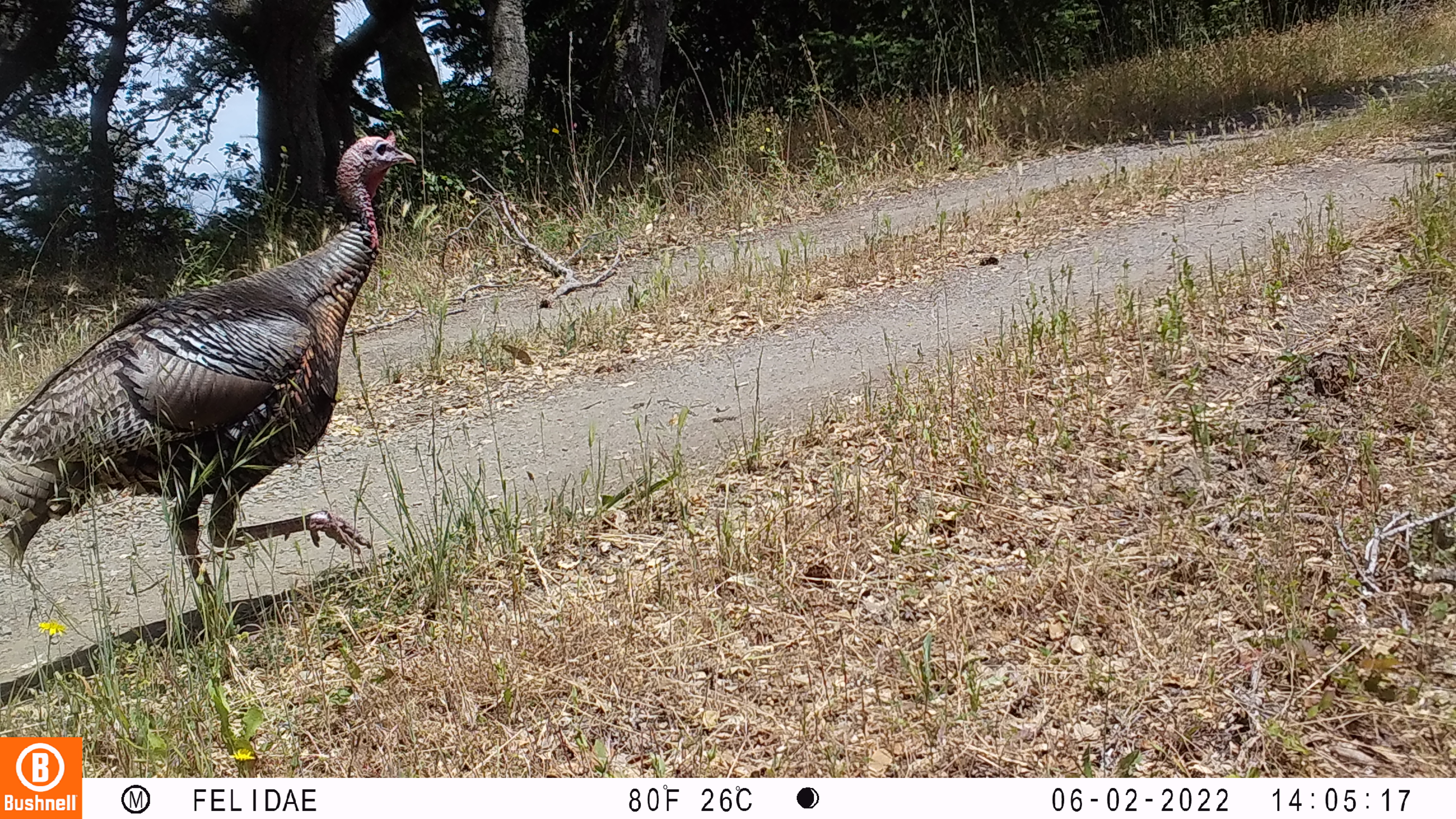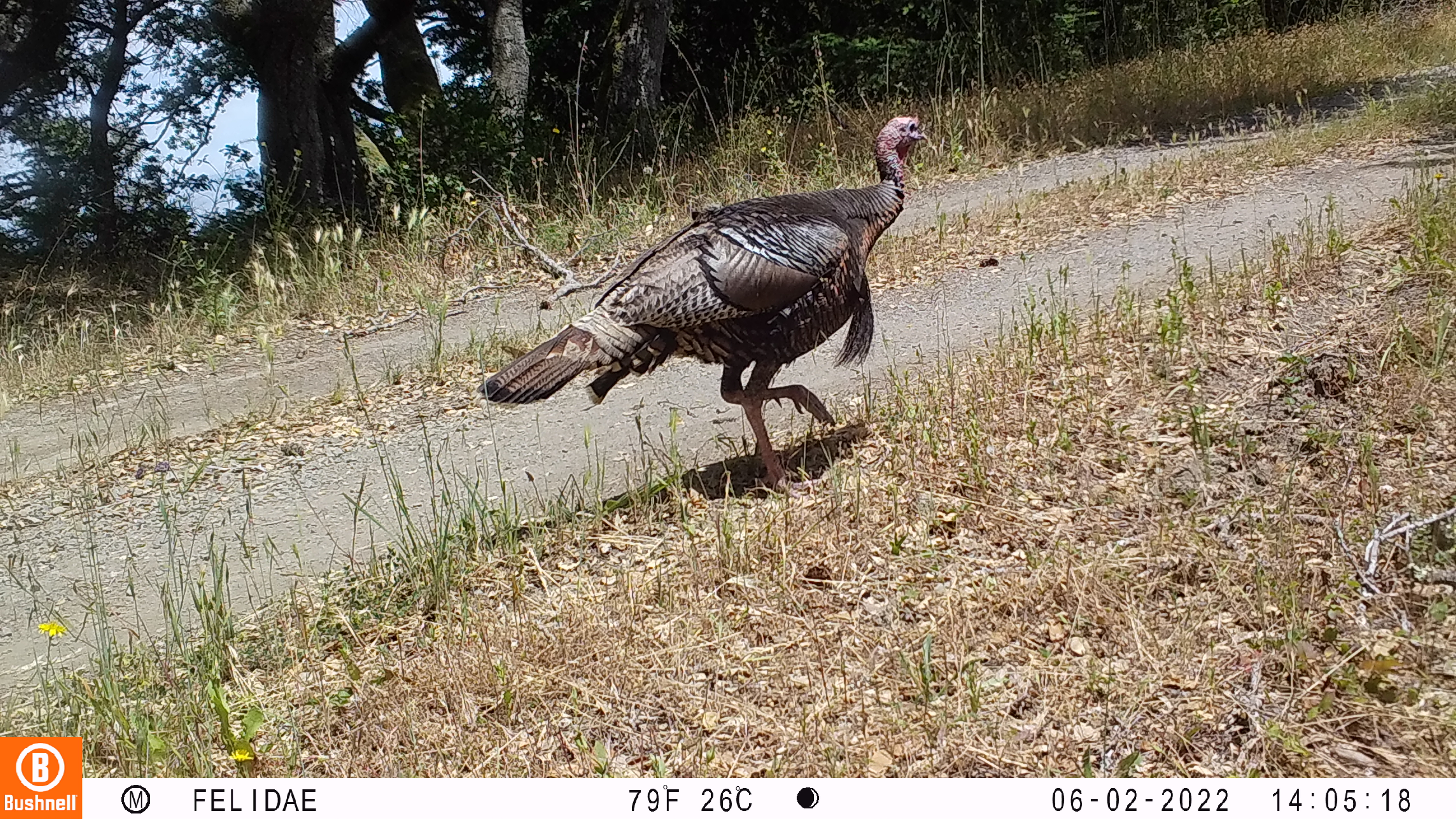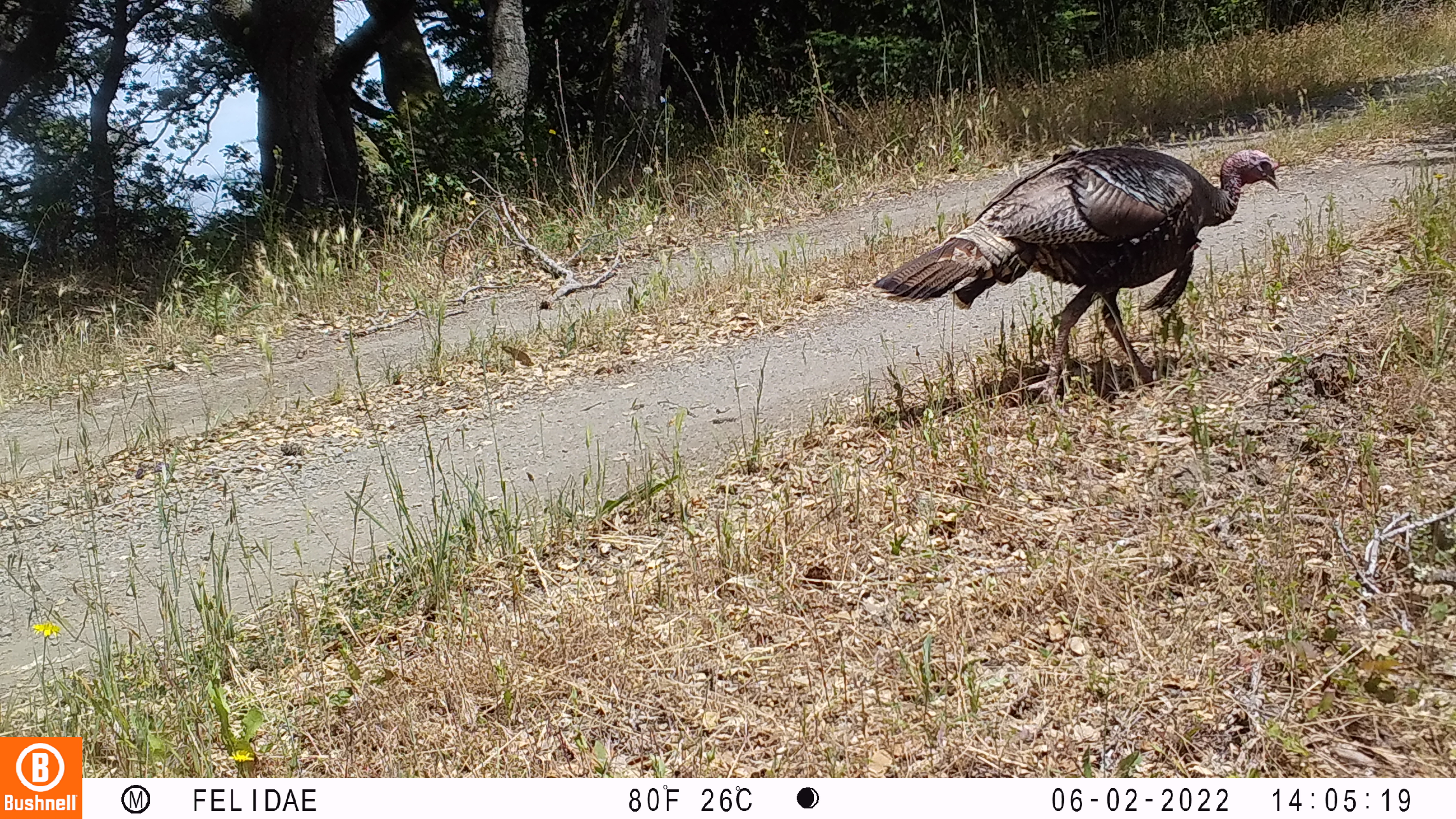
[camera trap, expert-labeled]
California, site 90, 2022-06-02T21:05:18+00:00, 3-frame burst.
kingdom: Animalia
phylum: Chordata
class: Aves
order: Galliformes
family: Phasianidae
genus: Meleagris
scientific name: Meleagris gallopavo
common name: turkey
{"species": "turkey (Meleagris gallopavo)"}